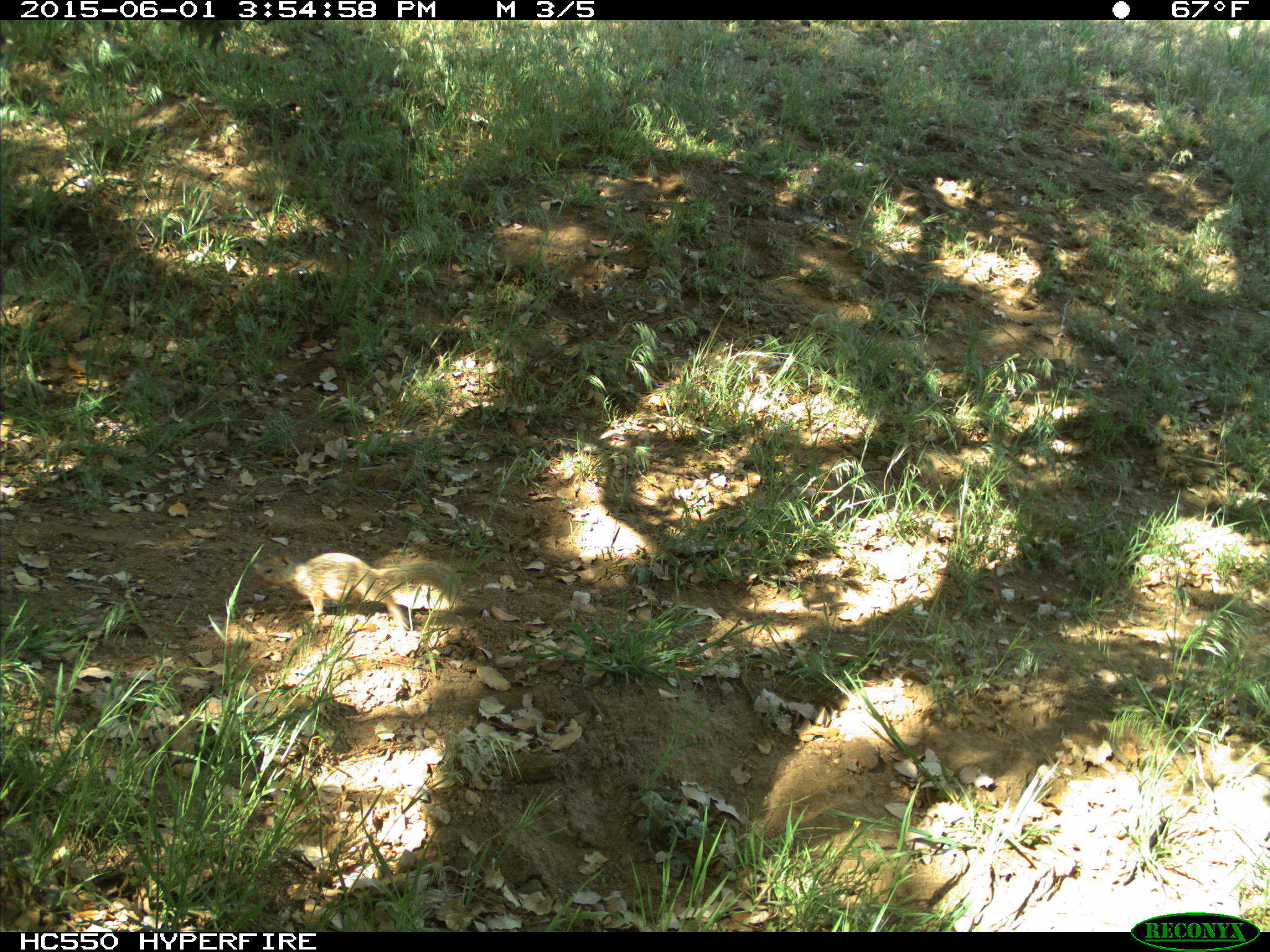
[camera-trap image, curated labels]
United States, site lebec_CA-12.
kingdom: Animalia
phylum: Chordata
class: Mammalia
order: Rodentia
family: Sciuridae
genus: Otospermophilus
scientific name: Otospermophilus beecheyi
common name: california ground squirrel